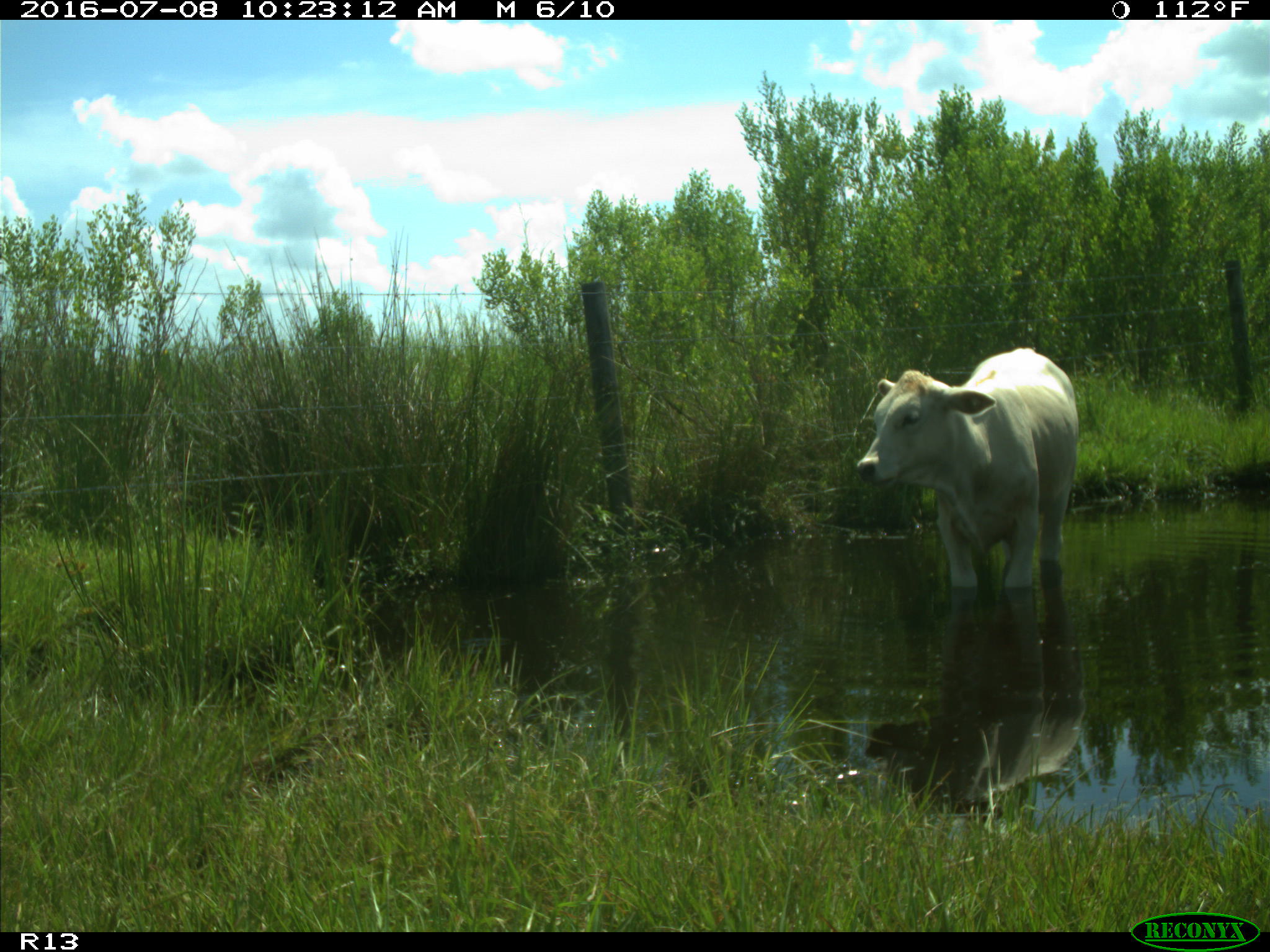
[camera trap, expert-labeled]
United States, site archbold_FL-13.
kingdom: Animalia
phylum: Chordata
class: Mammalia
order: Artiodactyla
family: Bovidae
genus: Bos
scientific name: Bos taurus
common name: domestic cow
Bos taurus (domestic cow).